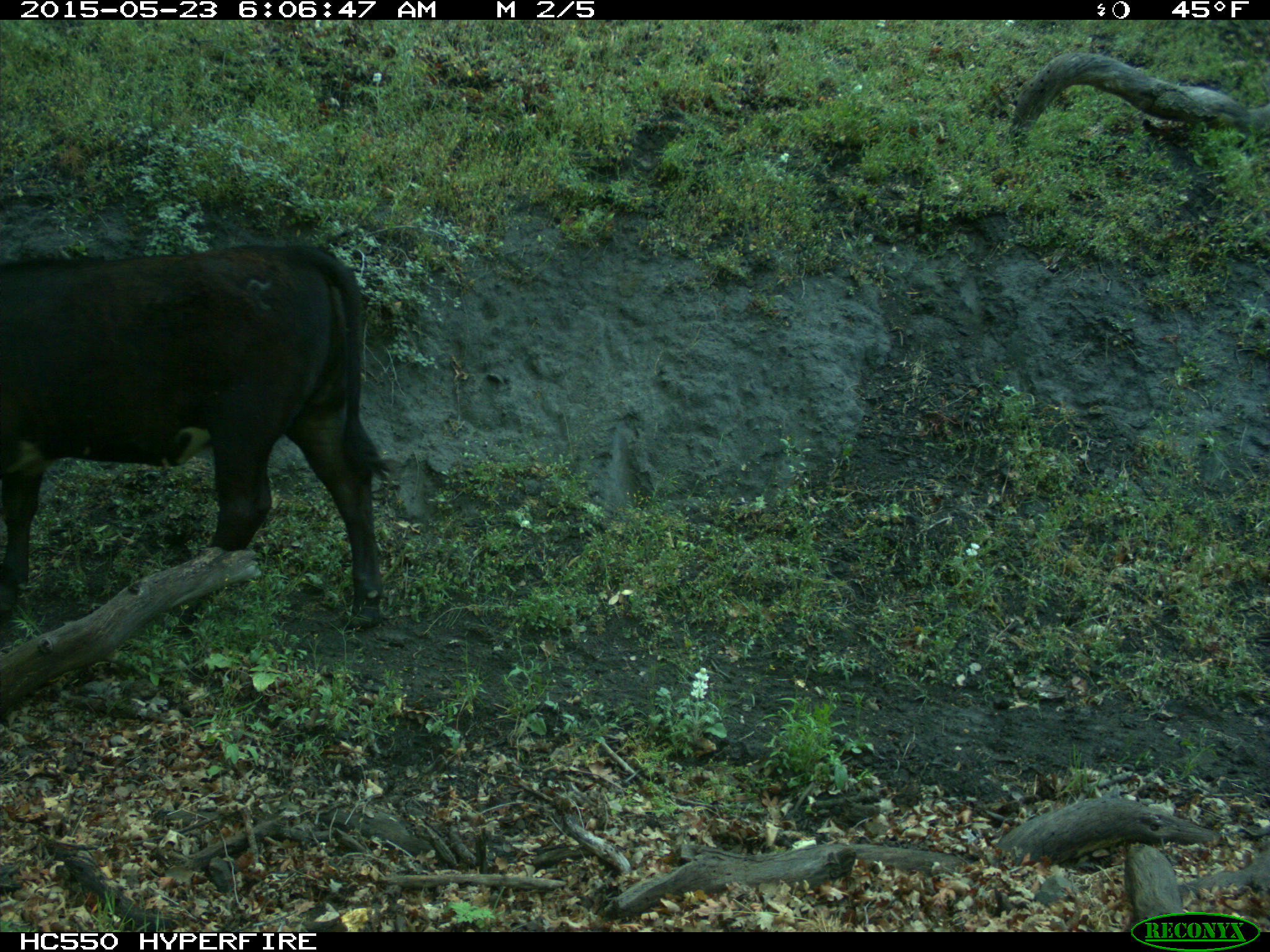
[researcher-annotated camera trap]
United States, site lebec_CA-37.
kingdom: Animalia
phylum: Chordata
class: Mammalia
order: Artiodactyla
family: Bovidae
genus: Bos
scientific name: Bos taurus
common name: domestic cow